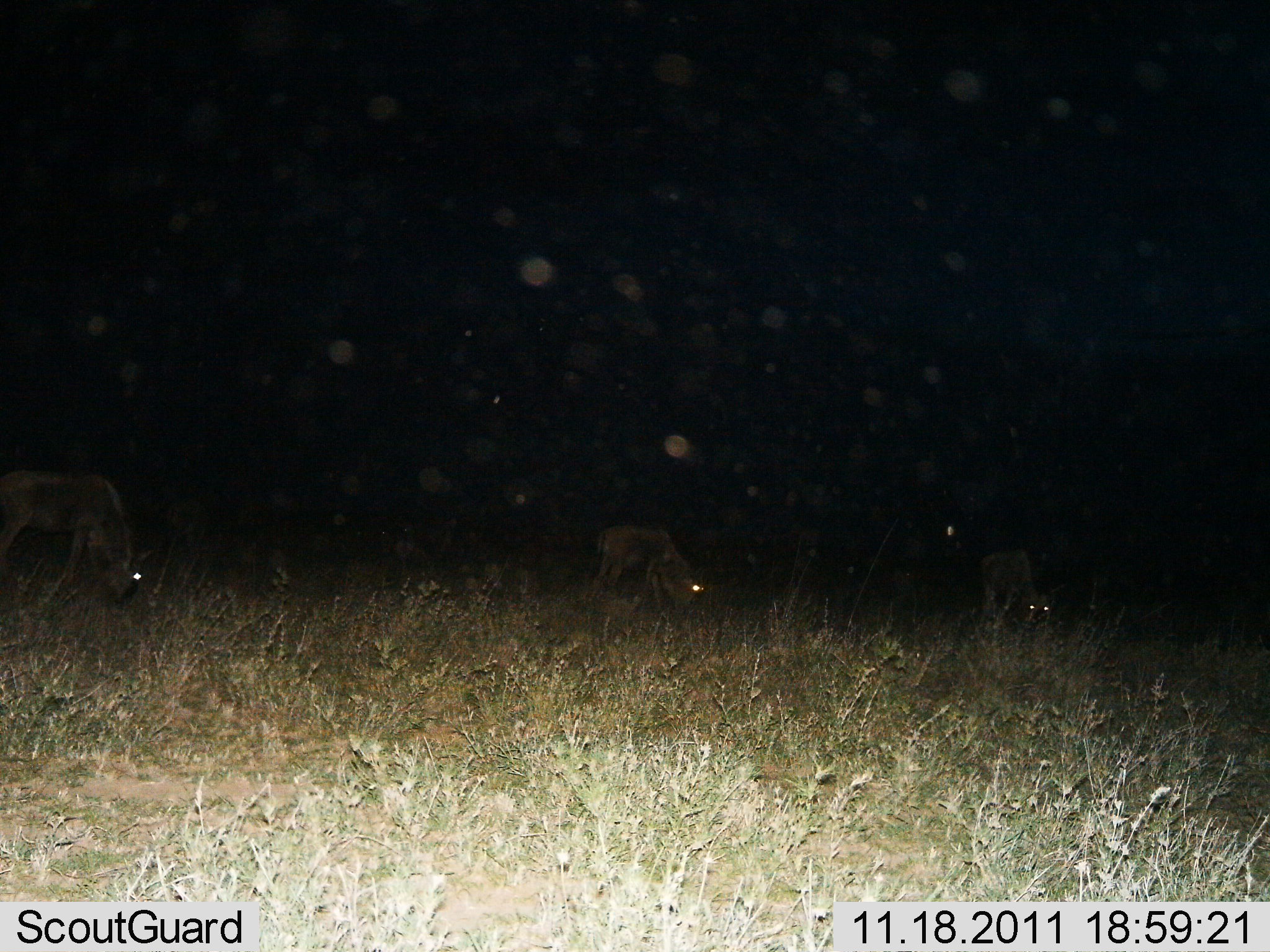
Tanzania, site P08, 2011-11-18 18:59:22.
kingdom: Animalia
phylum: Chordata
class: Mammalia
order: Artiodactyla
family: Bovidae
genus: Connochaetes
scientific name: Connochaetes taurinus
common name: blue wildebeest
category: wildebeest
Wildebeest (blue wildebeest) (Connochaetes taurinus), count 3. Behavior (volunteer vote fractions): standing 23%, resting 0%, moving 0%, interacting 0%. Young present (vote fraction): 0%. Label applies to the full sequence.